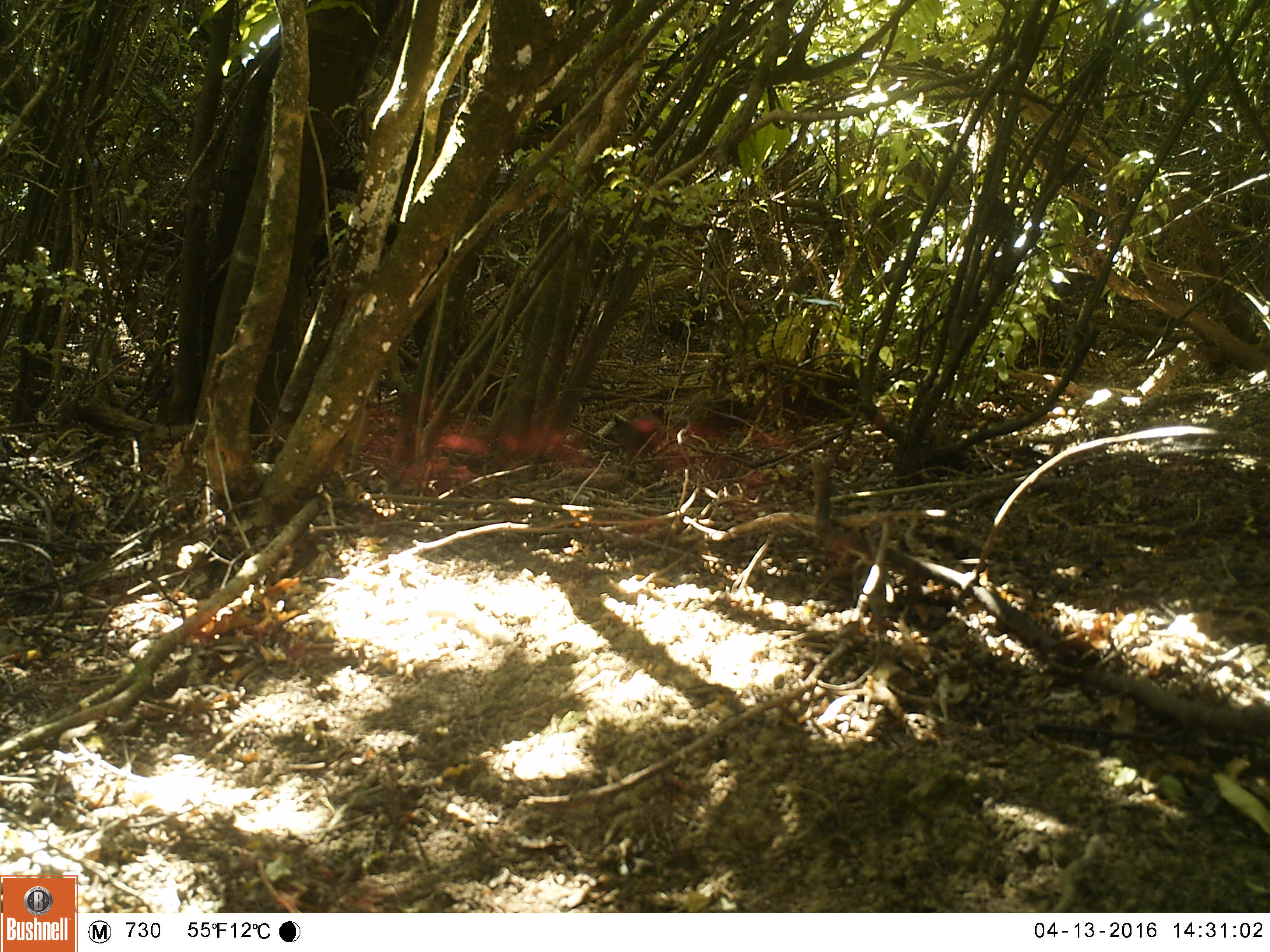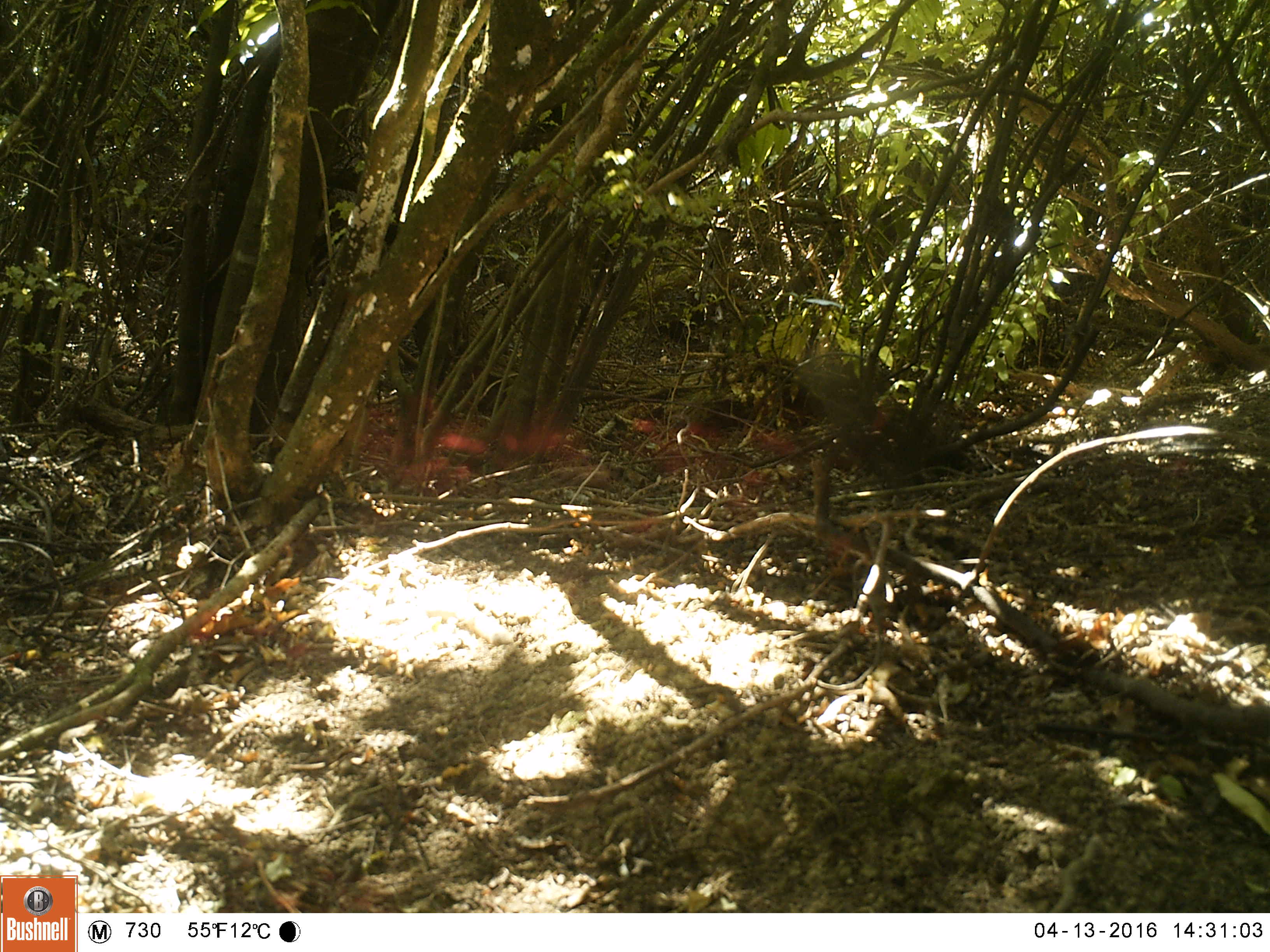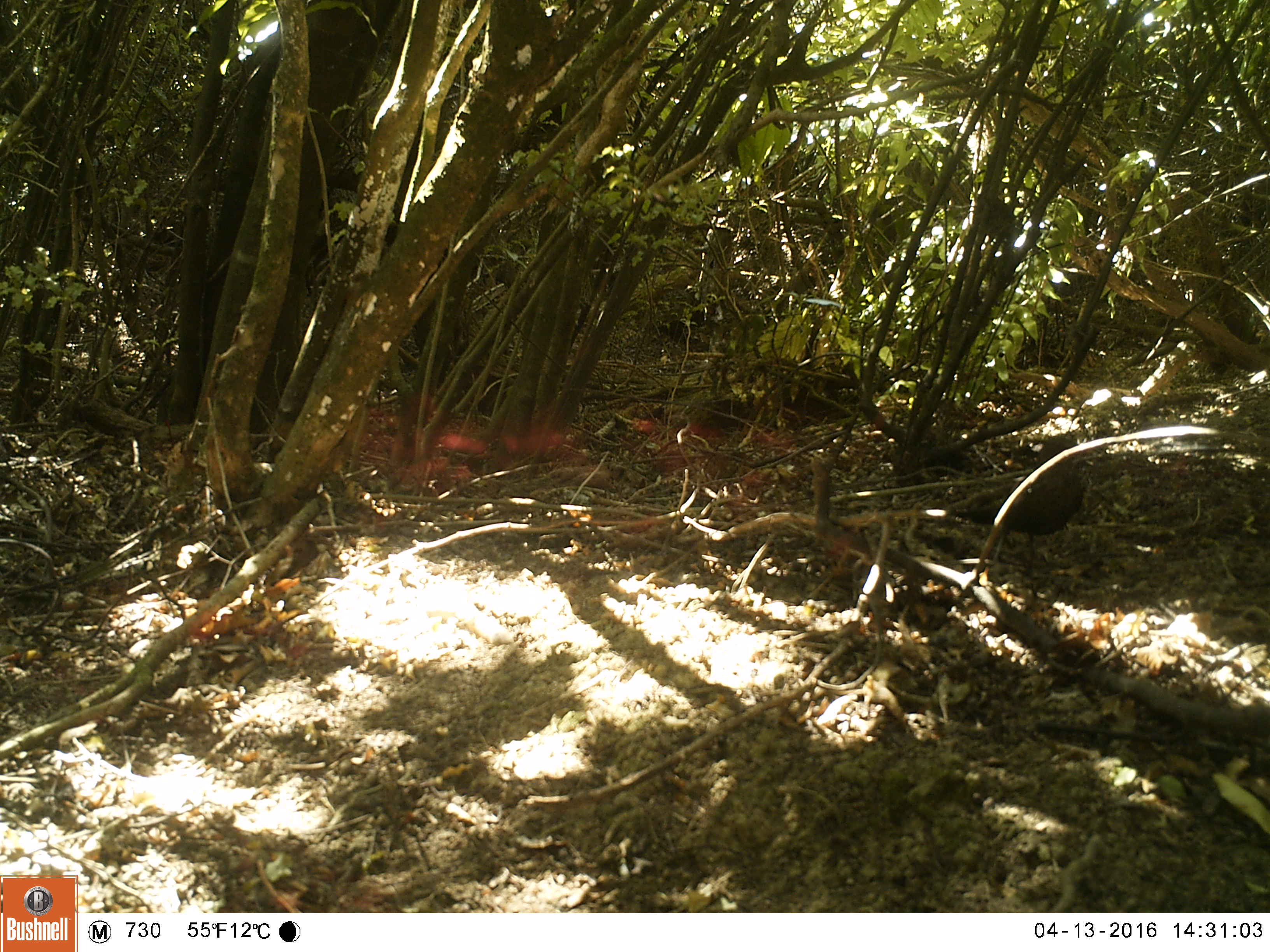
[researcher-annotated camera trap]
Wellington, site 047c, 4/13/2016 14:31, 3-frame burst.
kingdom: Animalia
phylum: Chordata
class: Aves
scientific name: Aves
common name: bird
Bird (Aves).